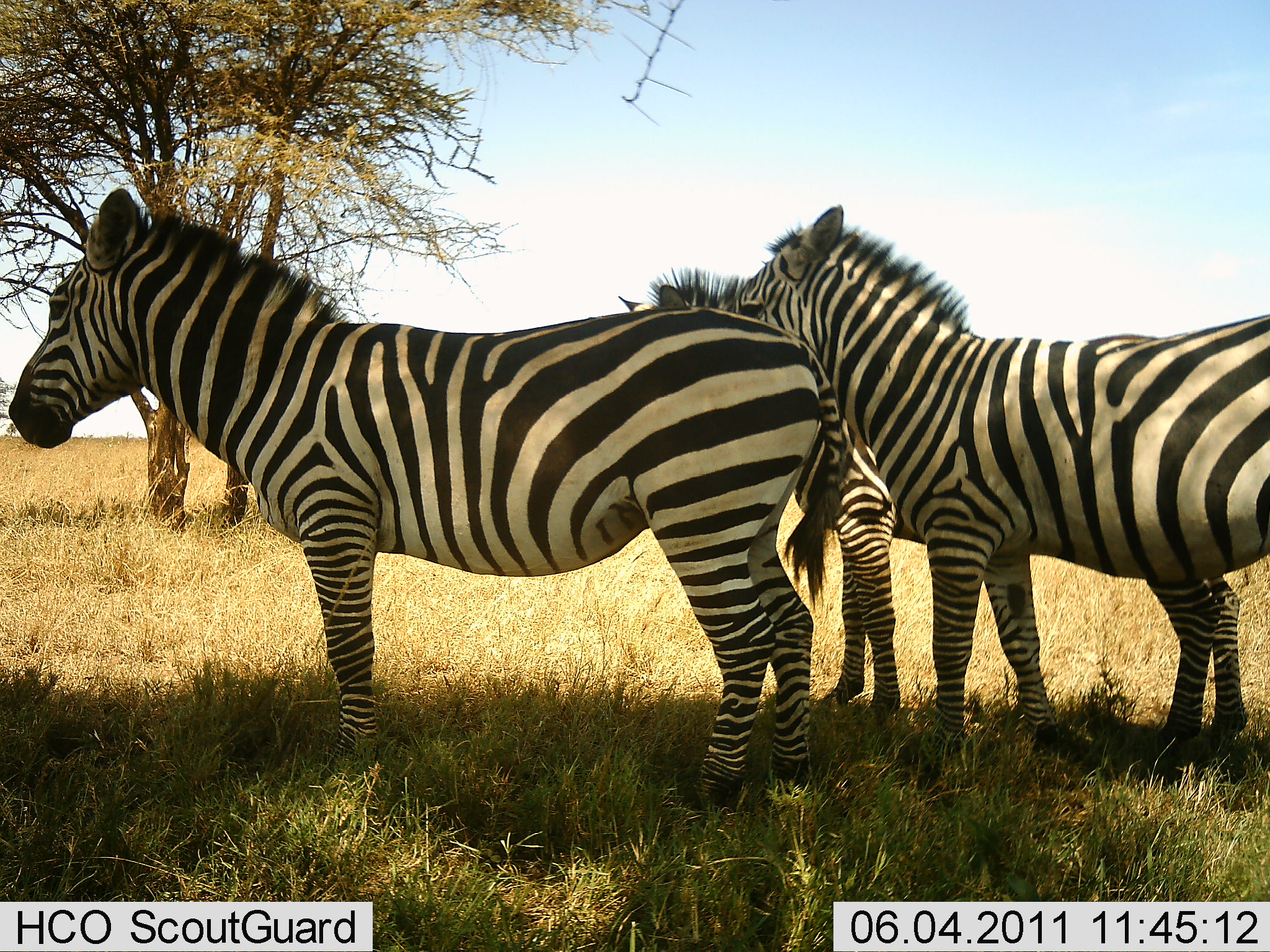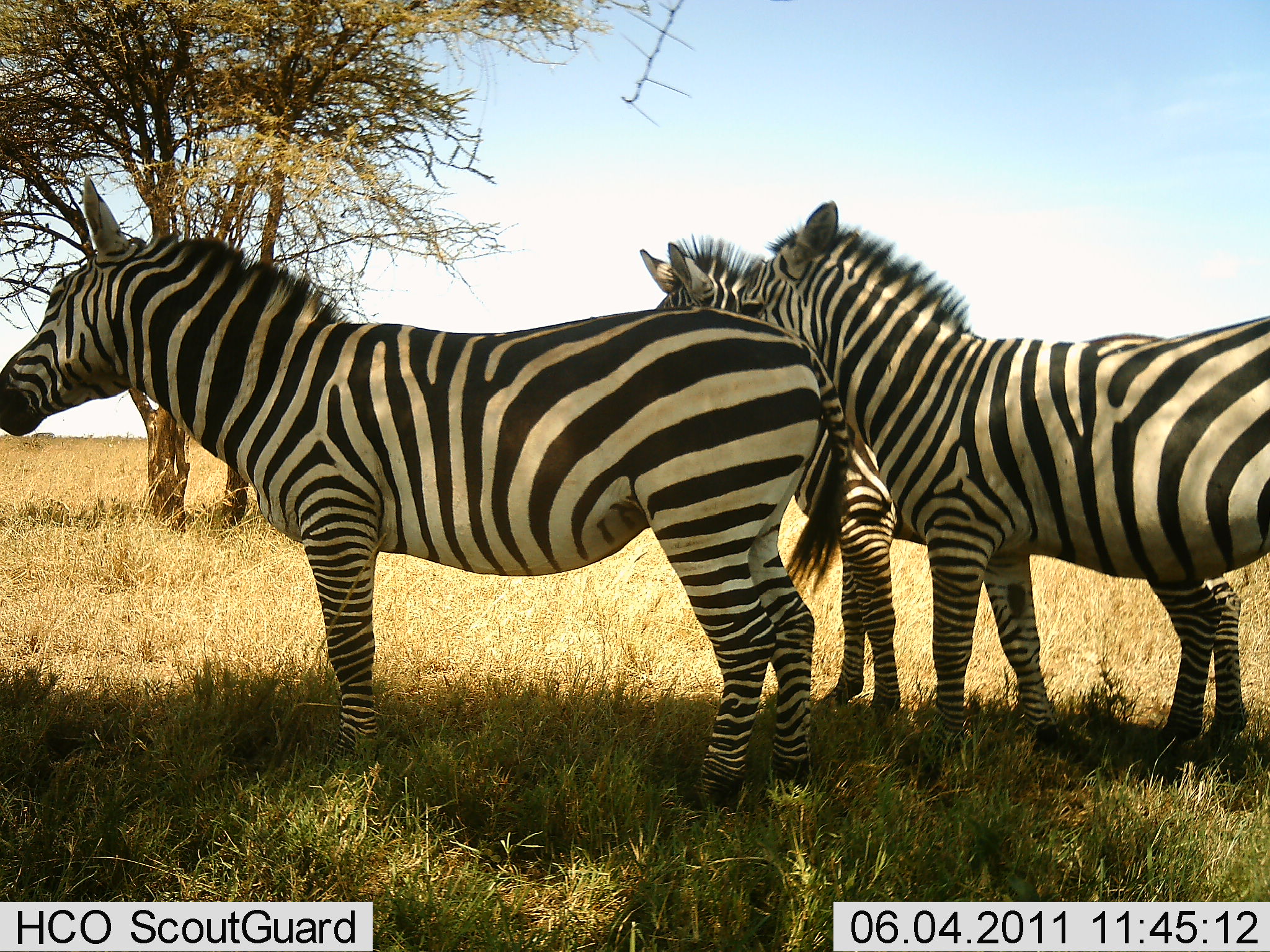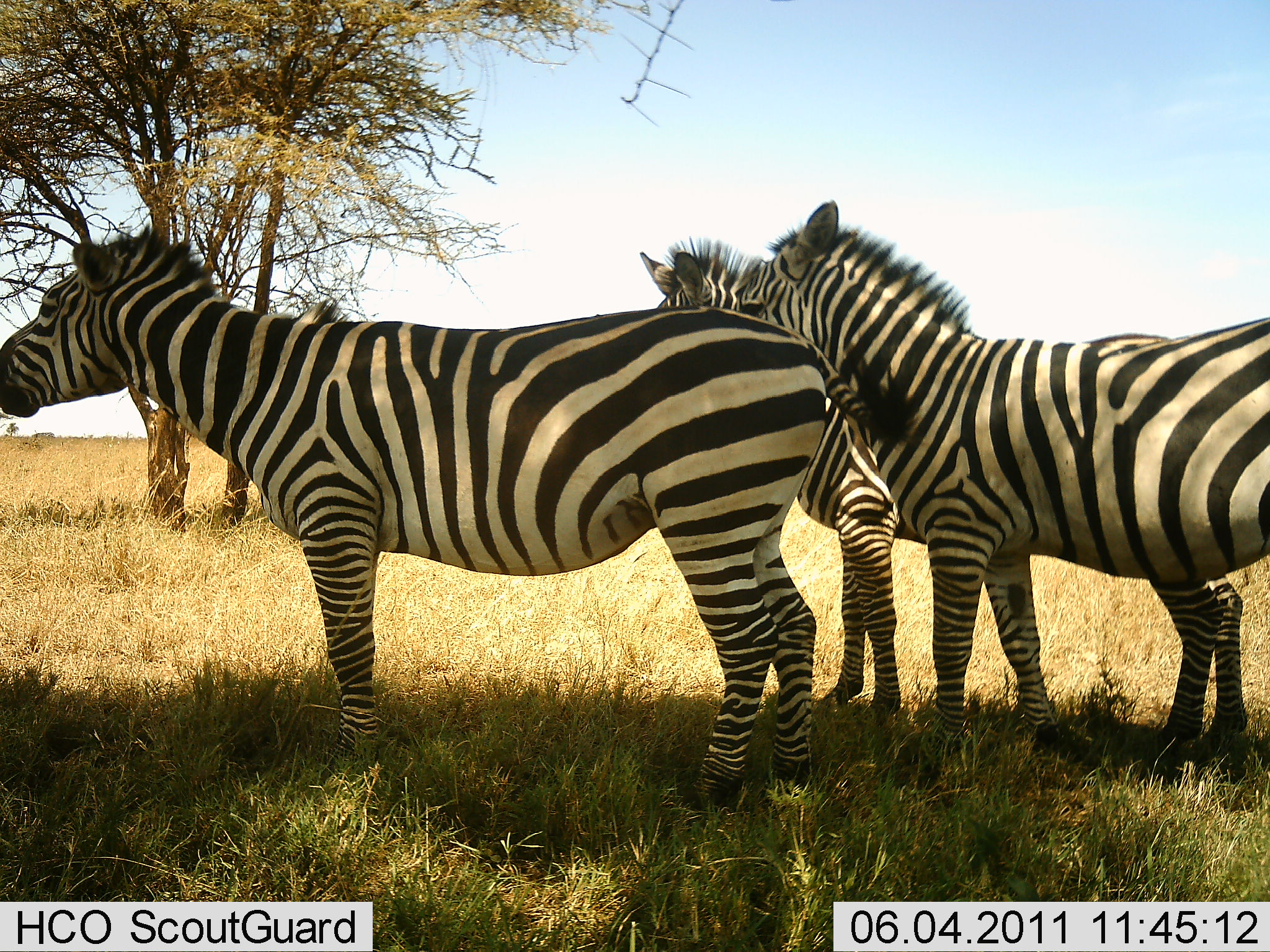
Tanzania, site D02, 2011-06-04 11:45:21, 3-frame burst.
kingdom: Animalia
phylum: Chordata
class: Mammalia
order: Perissodactyla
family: Equidae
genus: Equus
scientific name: Equus quagga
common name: plains zebra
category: zebra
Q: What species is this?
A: Zebra (plains zebra) (Equus quagga).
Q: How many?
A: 3.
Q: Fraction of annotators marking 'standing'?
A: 100%.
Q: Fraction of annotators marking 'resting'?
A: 18%.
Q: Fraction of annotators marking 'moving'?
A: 0%.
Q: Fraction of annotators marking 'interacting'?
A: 9%.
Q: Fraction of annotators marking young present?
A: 0%.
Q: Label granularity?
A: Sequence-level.